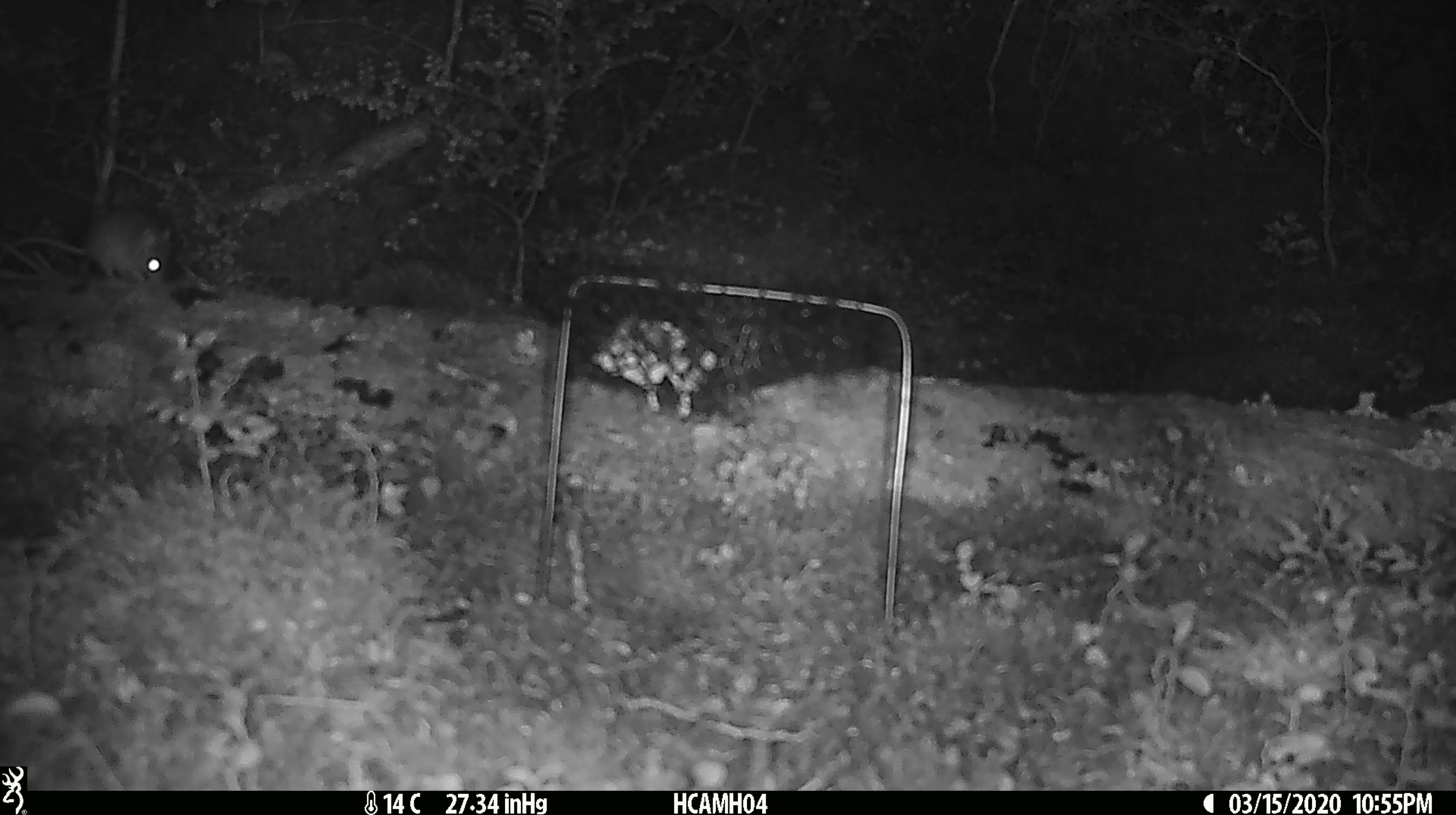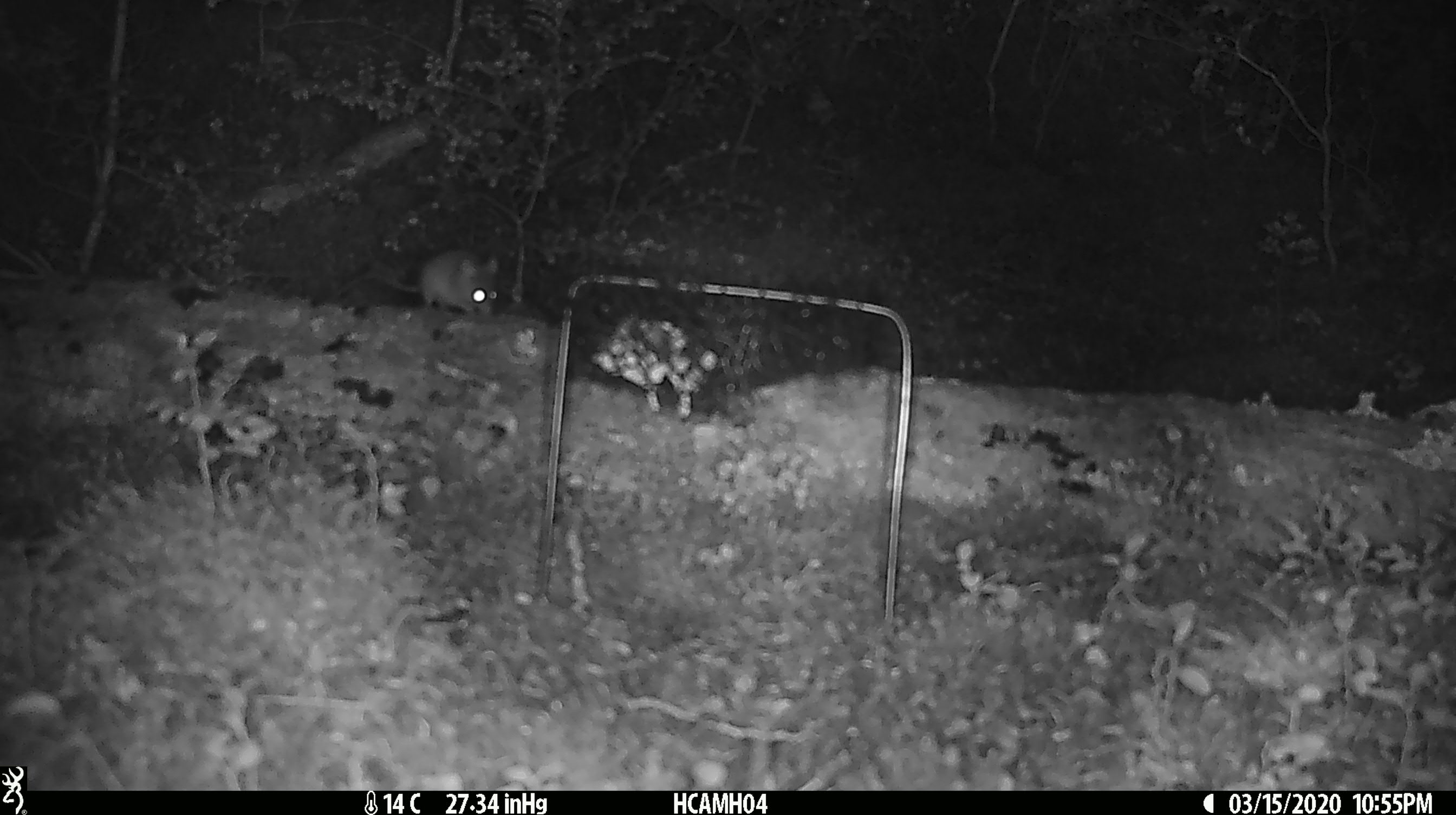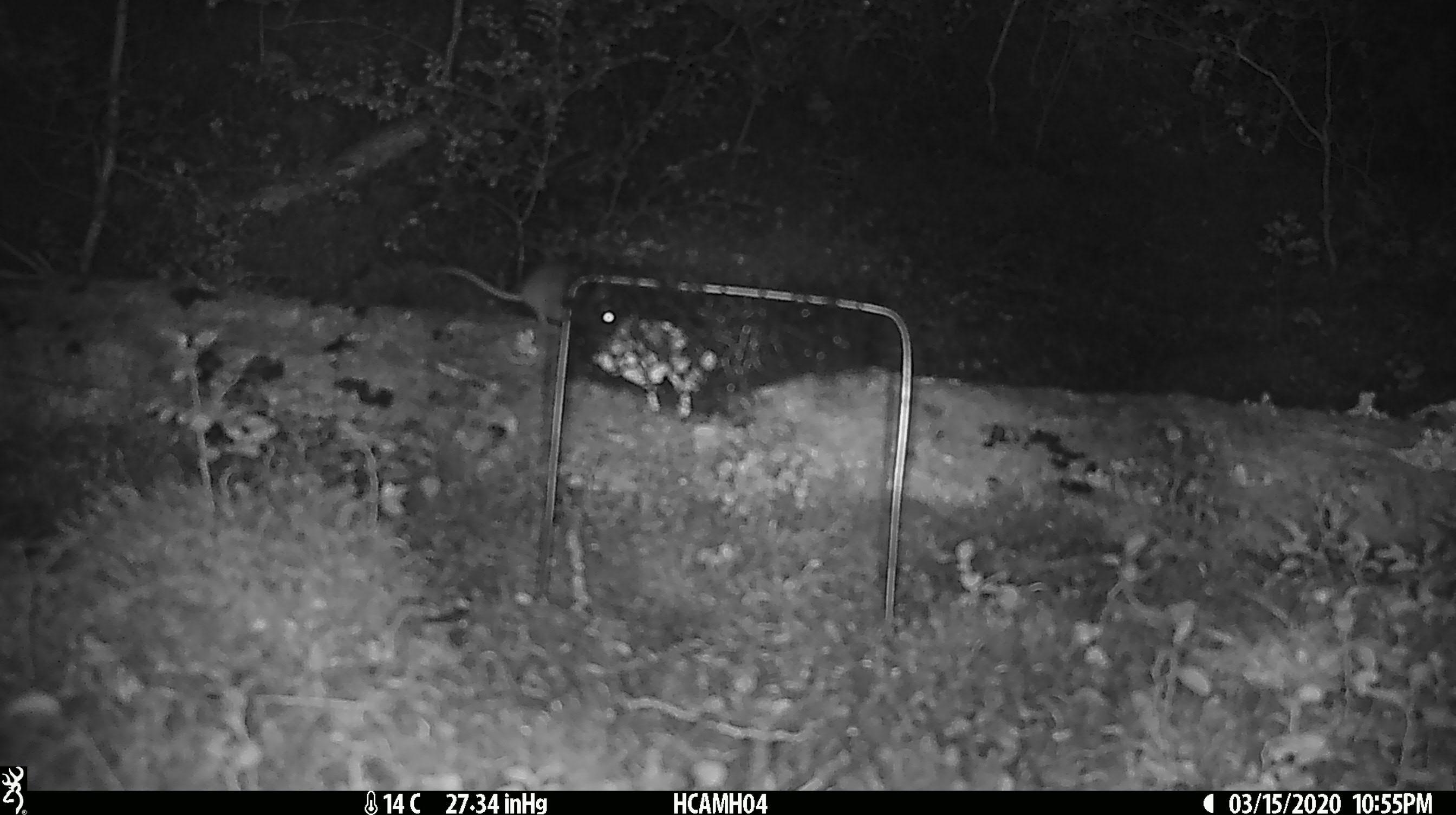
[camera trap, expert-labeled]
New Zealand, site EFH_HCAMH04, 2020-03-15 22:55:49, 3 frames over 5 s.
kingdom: Animalia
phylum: Chordata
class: Mammalia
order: Rodentia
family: Muridae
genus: Mus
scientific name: Mus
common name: mouse